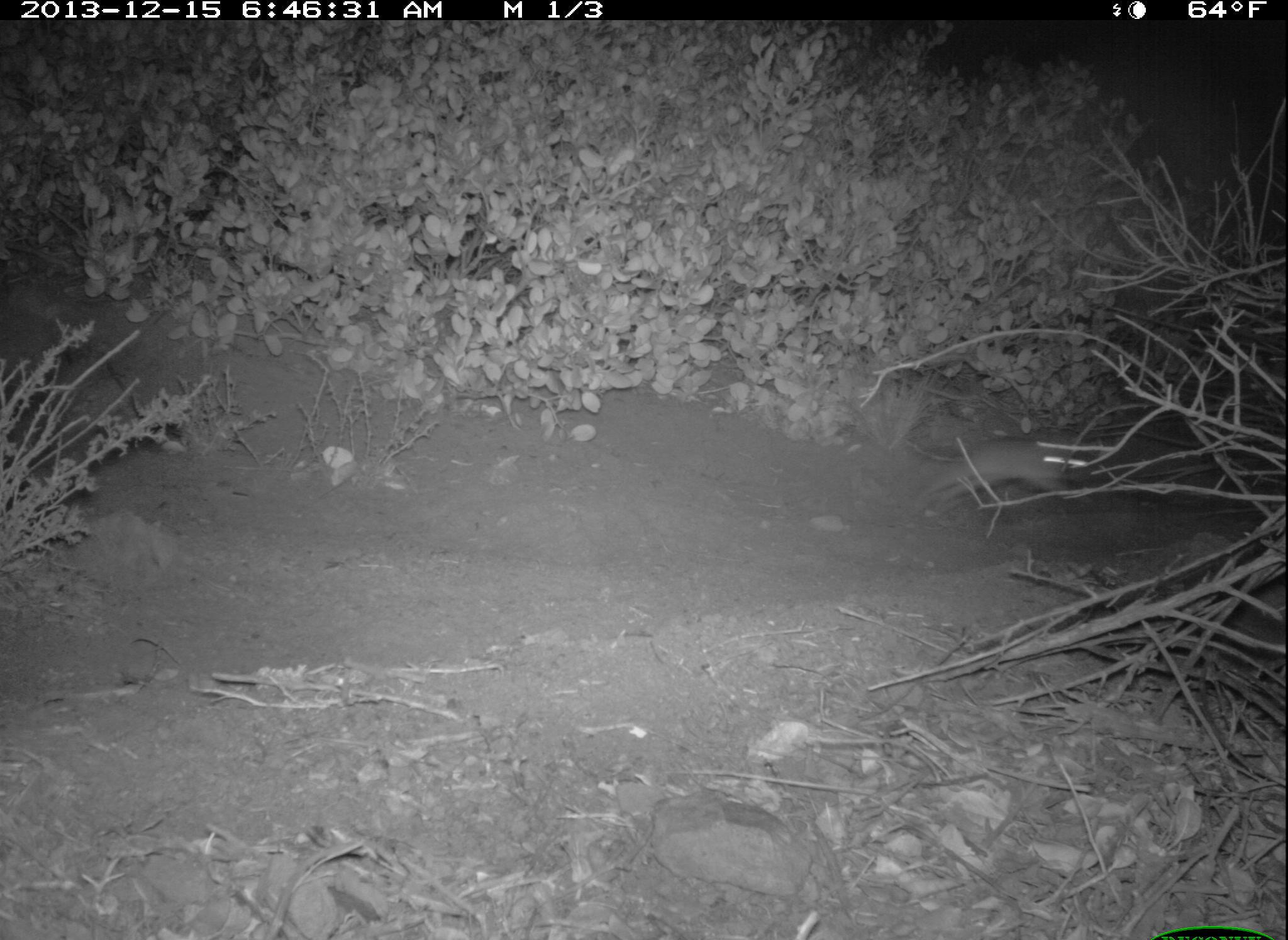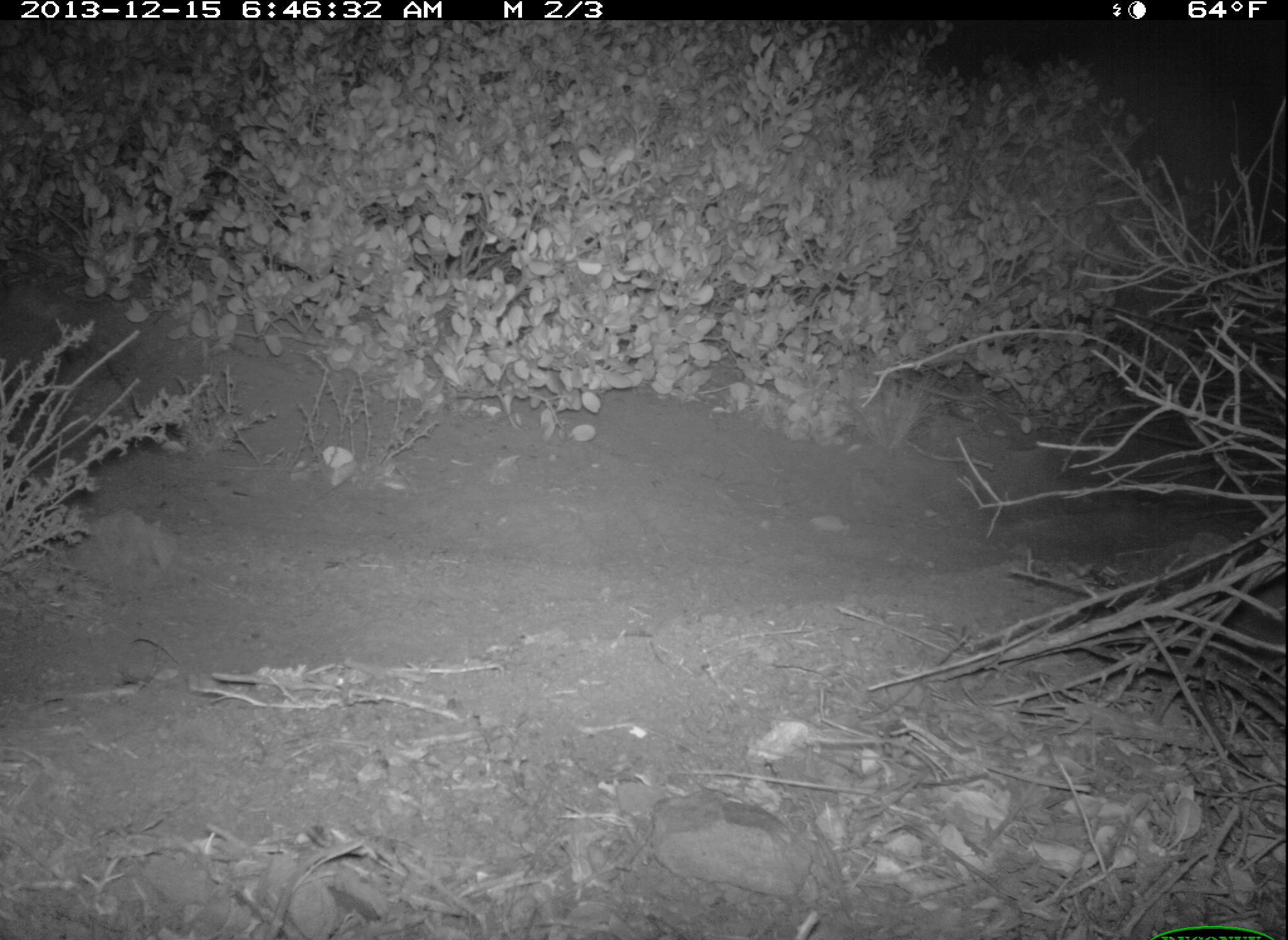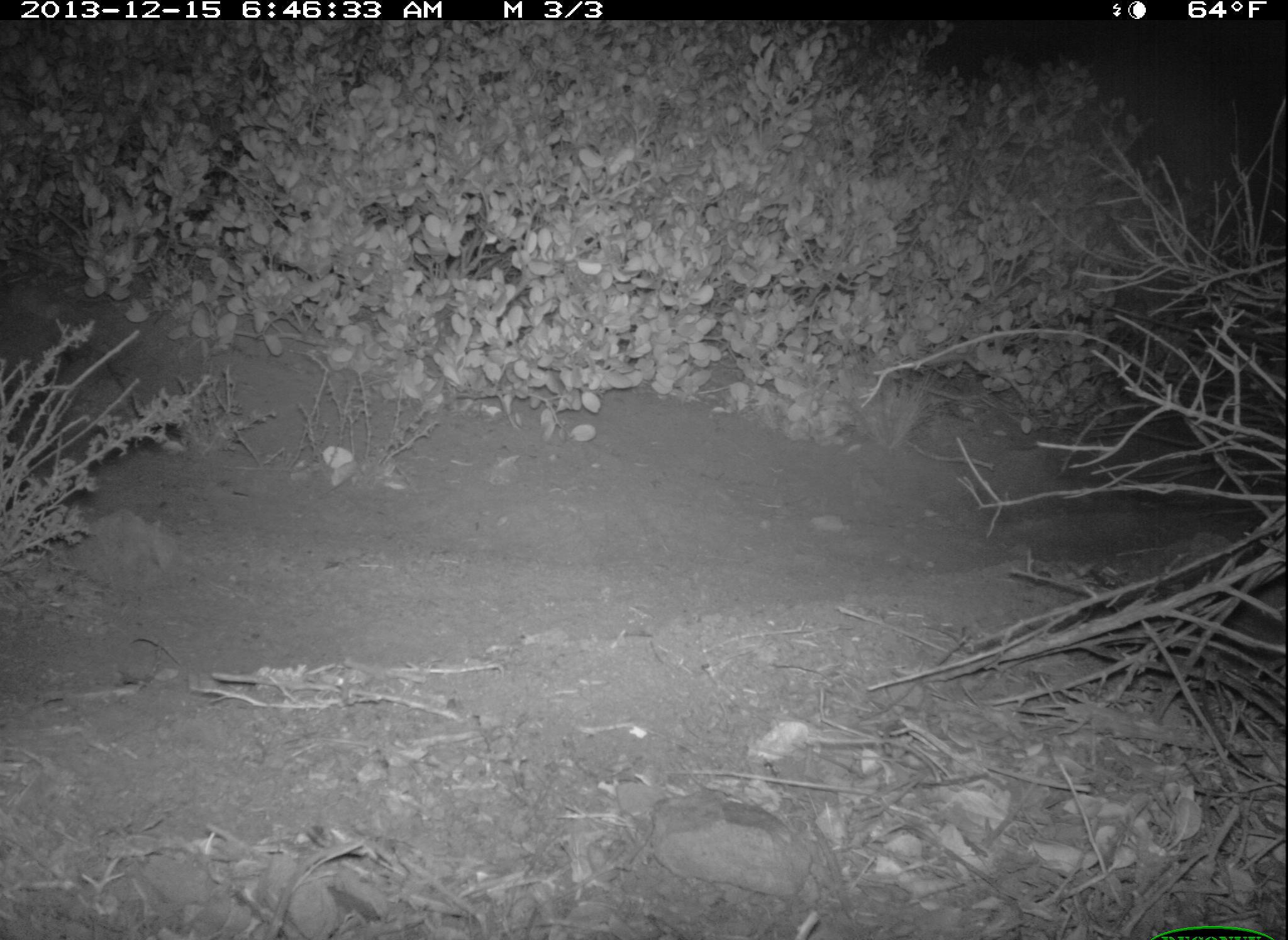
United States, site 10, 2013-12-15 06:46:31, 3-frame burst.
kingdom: Animalia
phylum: Chordata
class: Mammalia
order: Rodentia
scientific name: Rodentia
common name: rodent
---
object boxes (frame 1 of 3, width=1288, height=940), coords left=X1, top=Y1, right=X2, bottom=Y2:
rodent: left=916, top=440, right=1087, bottom=508